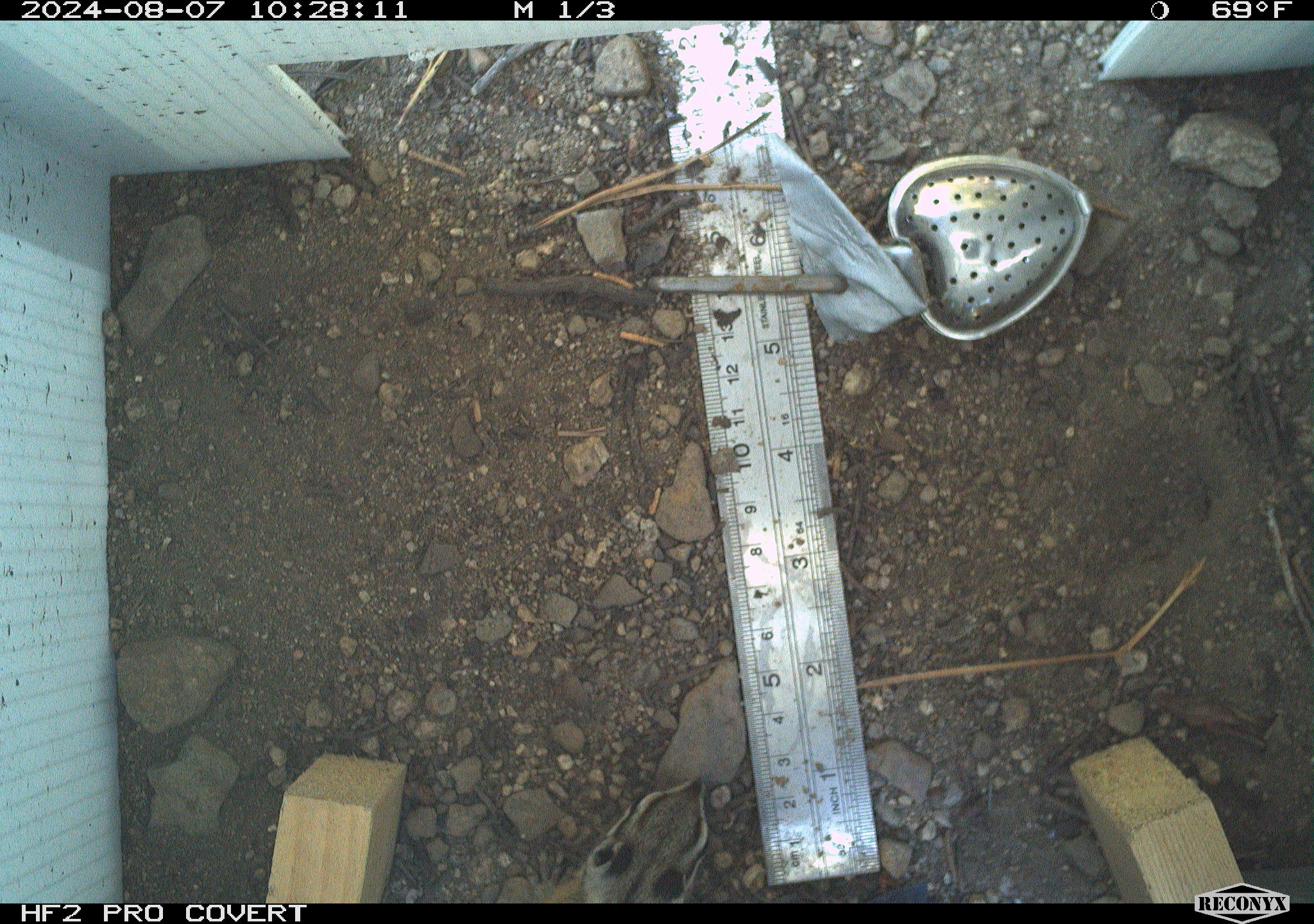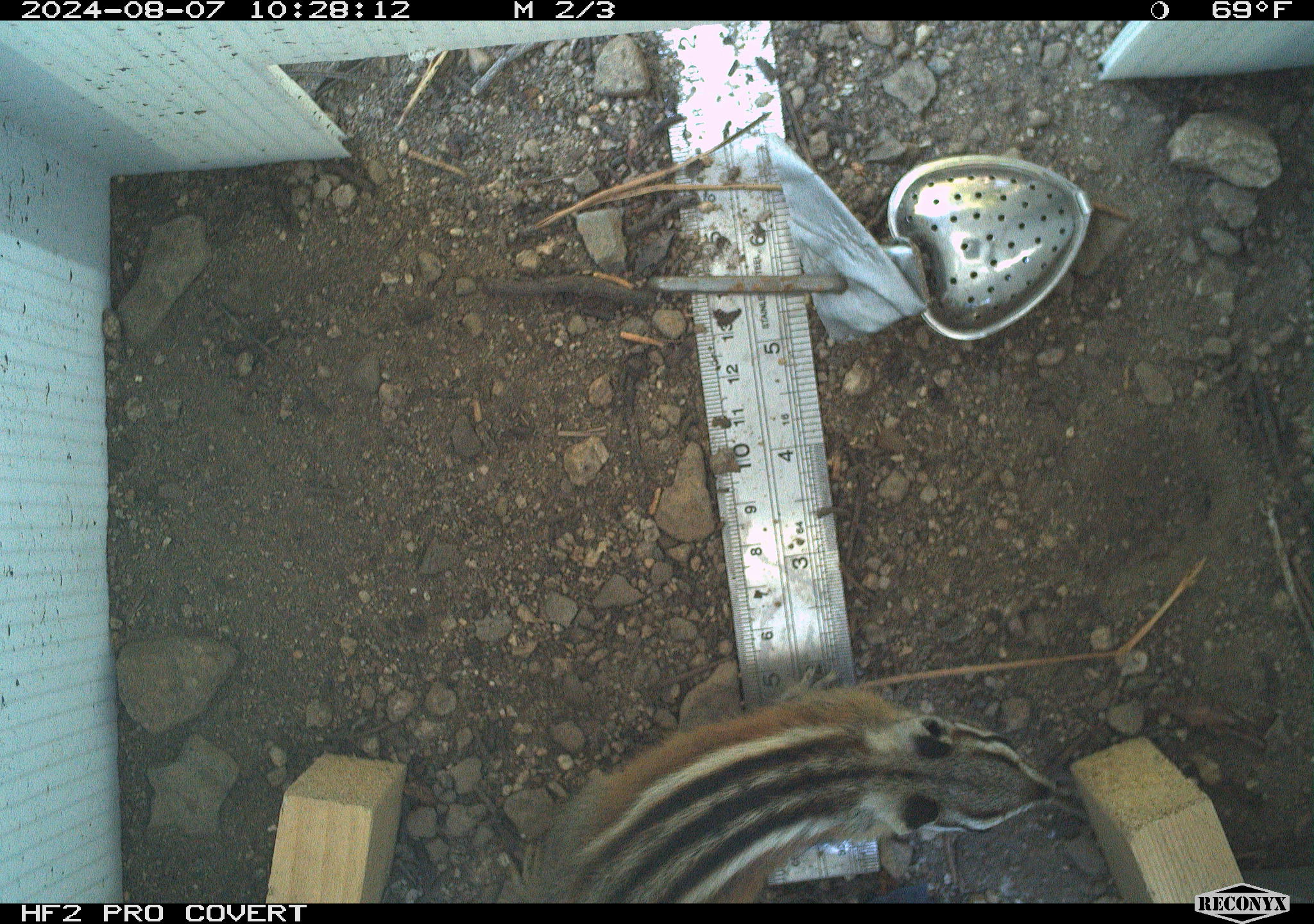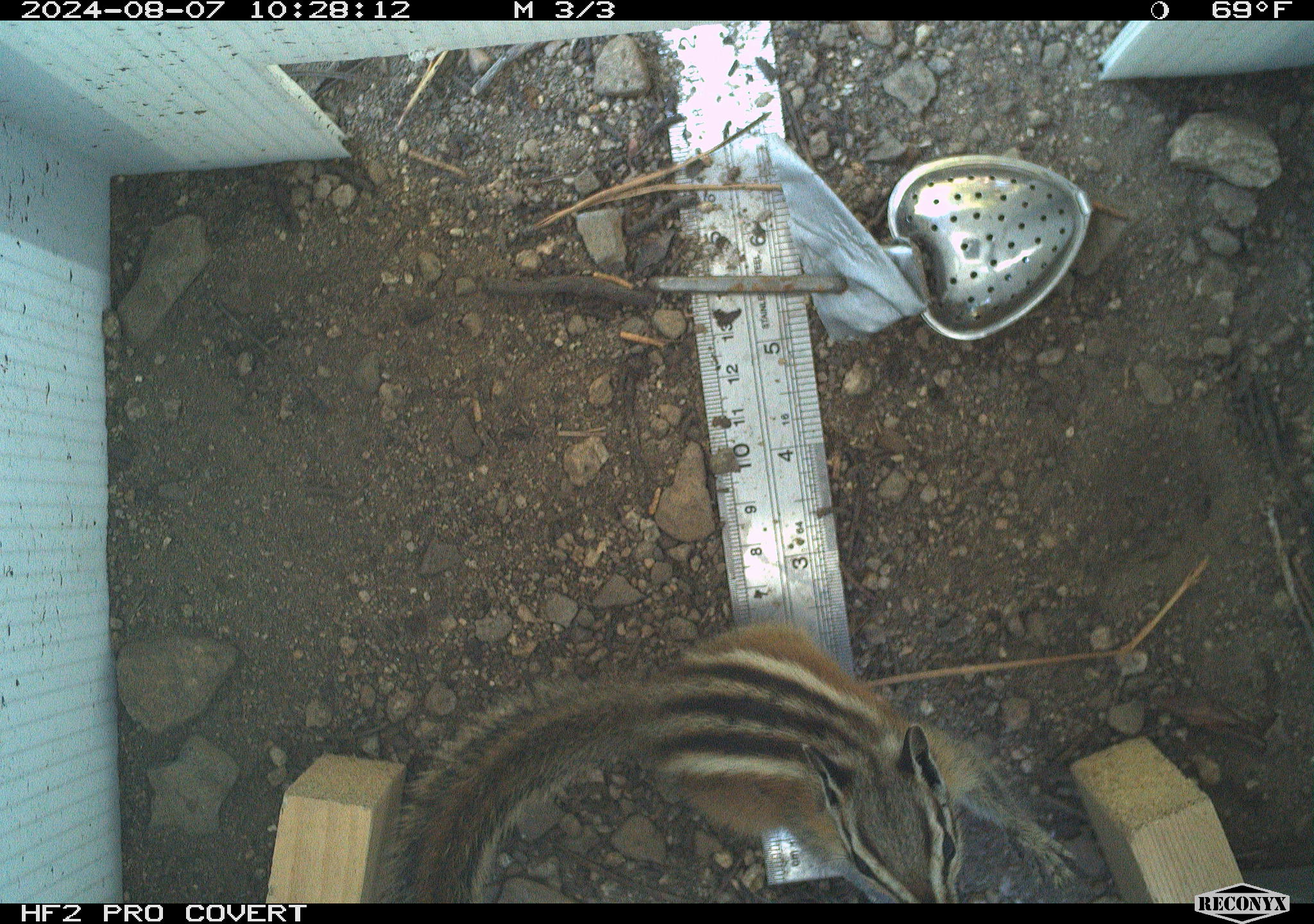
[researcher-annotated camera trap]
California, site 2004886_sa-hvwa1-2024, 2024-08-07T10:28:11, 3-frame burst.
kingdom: Animalia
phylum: Chordata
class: Mammalia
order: Rodentia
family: Sciuridae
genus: Neotamias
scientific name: Neotamias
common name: western chipmunks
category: neotamias species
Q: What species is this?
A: Neotamias species (western chipmunks) (Neotamias).